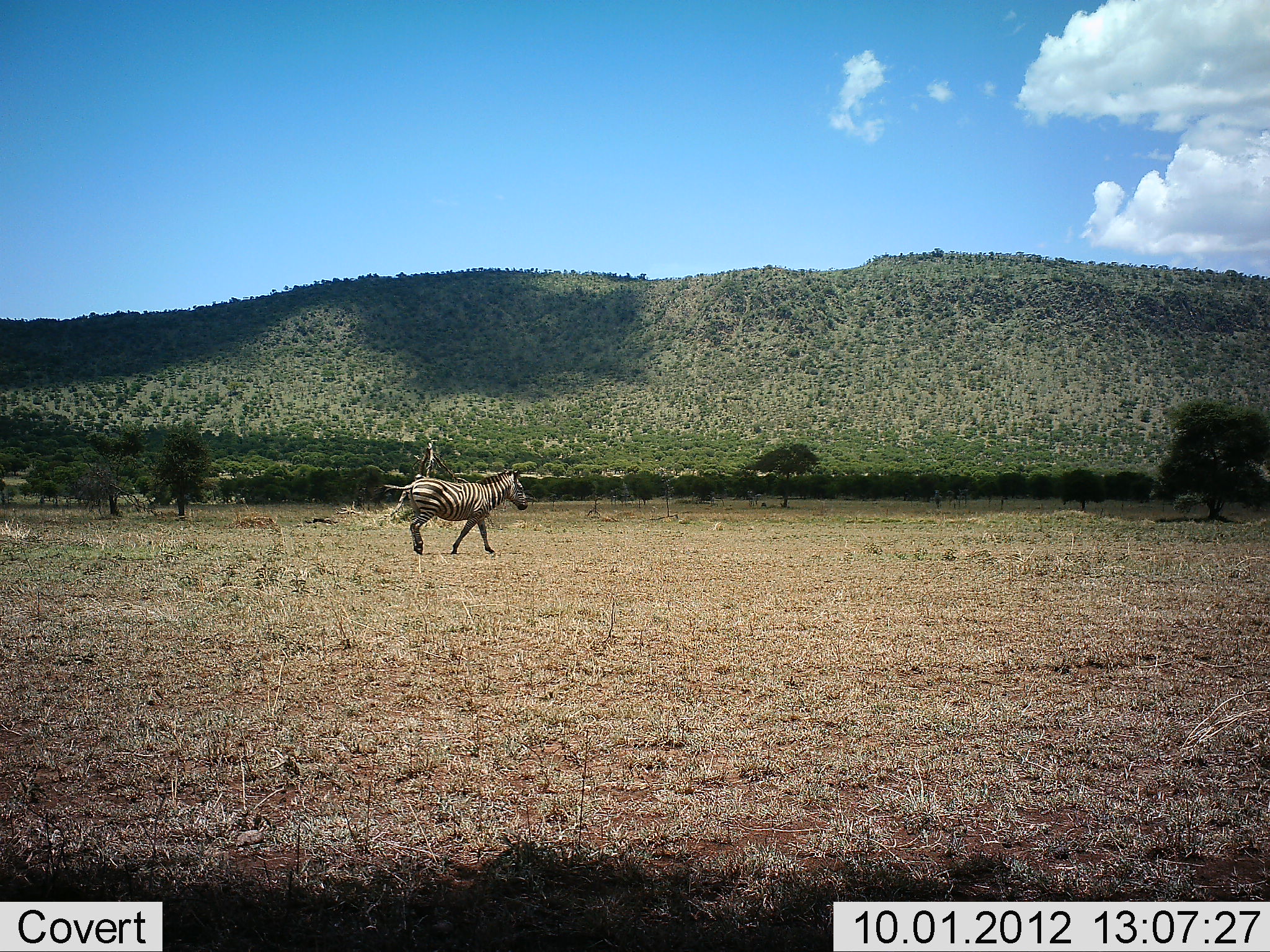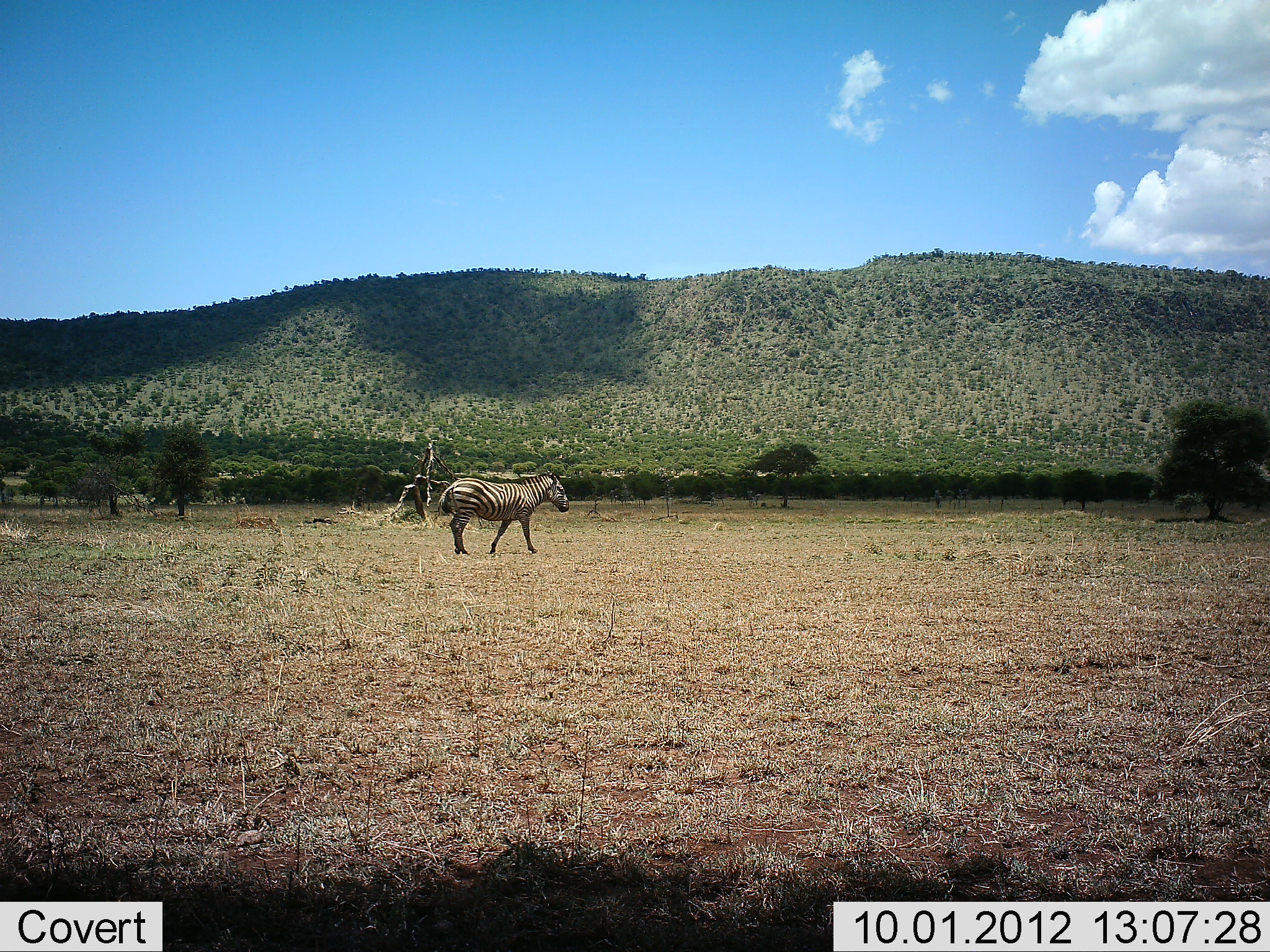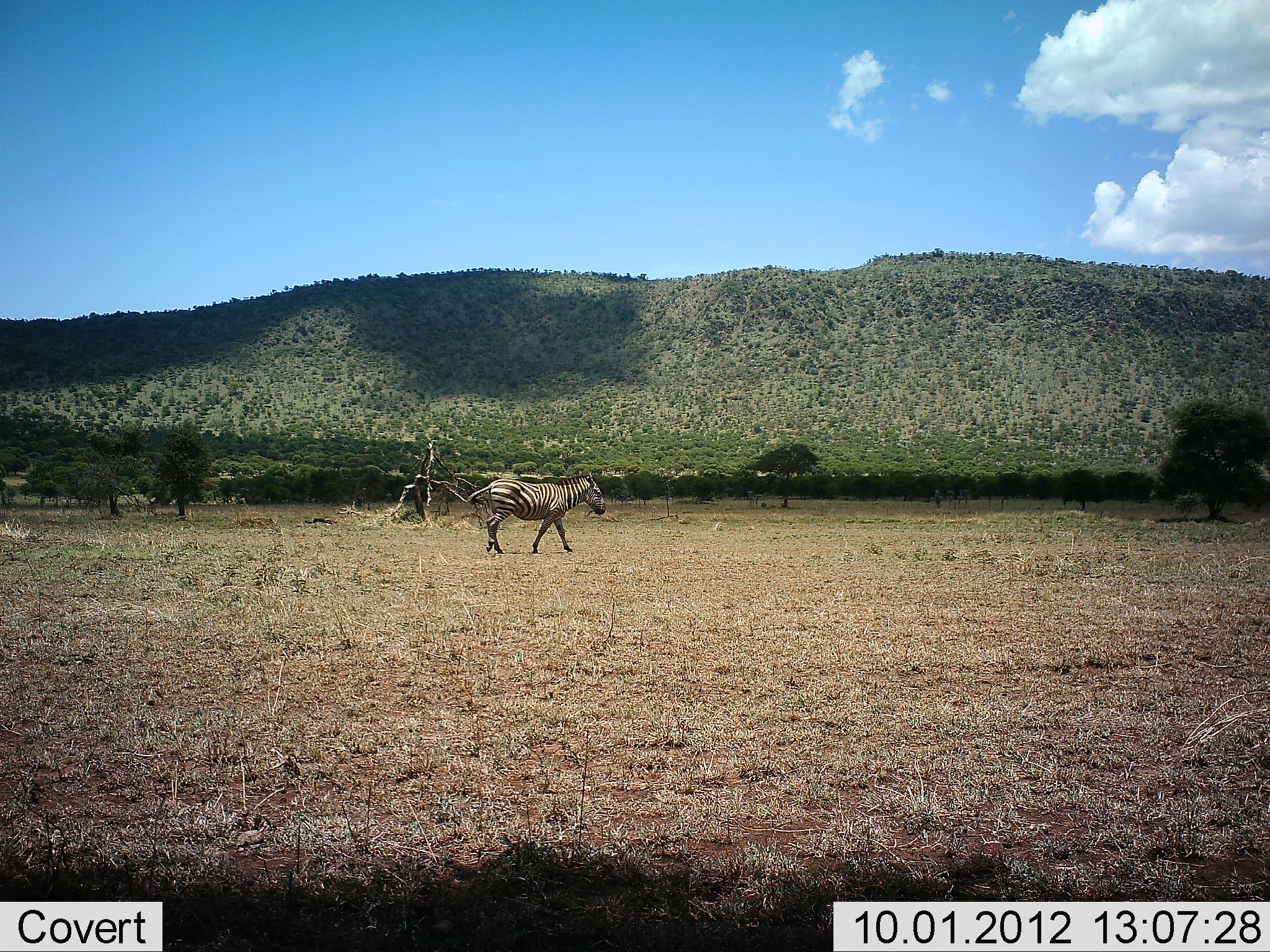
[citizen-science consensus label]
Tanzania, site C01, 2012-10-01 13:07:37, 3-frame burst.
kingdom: Animalia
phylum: Chordata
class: Mammalia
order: Perissodactyla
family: Equidae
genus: Equus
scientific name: Equus quagga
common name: plains zebra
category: zebra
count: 1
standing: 10%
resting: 0%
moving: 90%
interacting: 0%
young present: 0%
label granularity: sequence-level